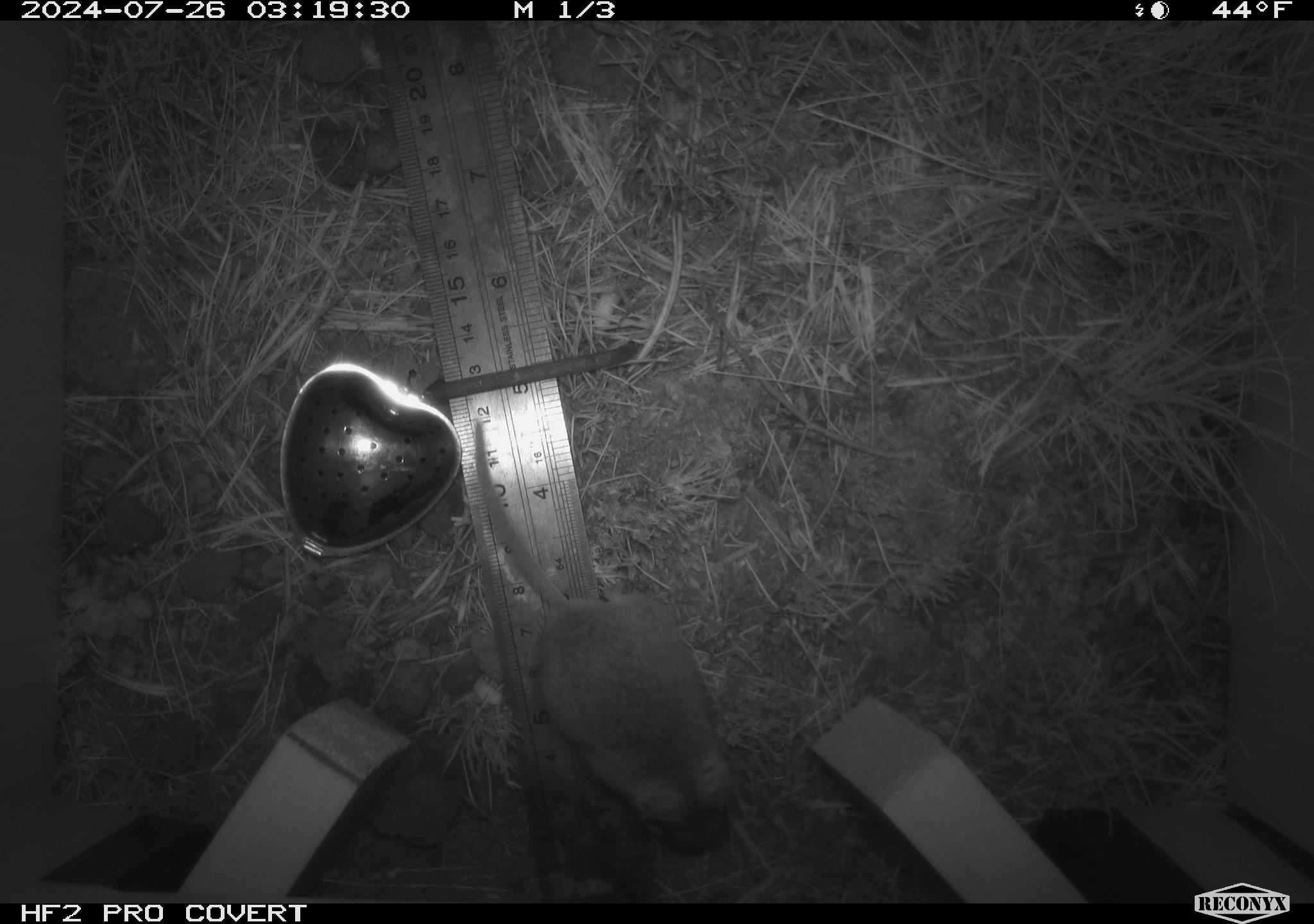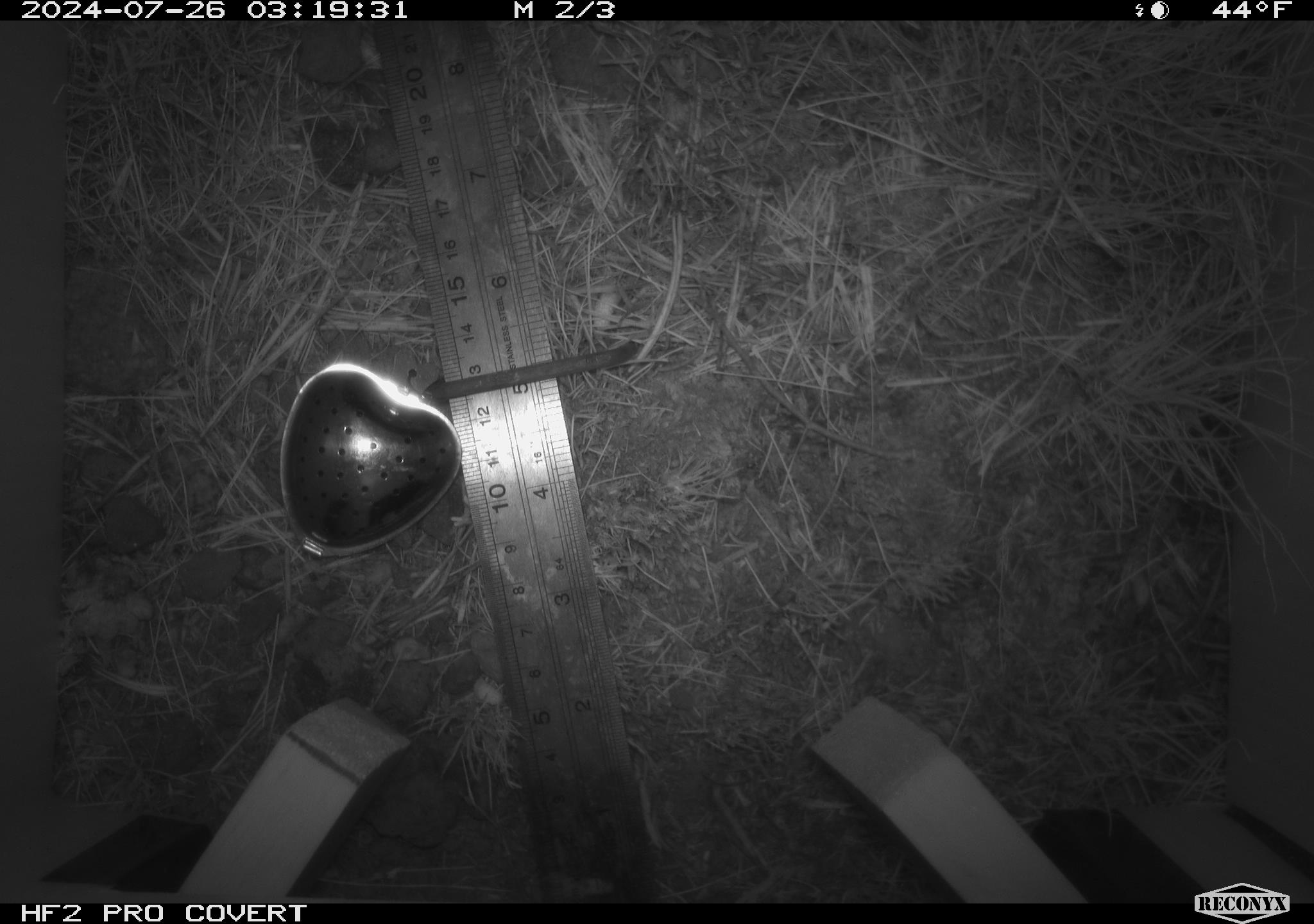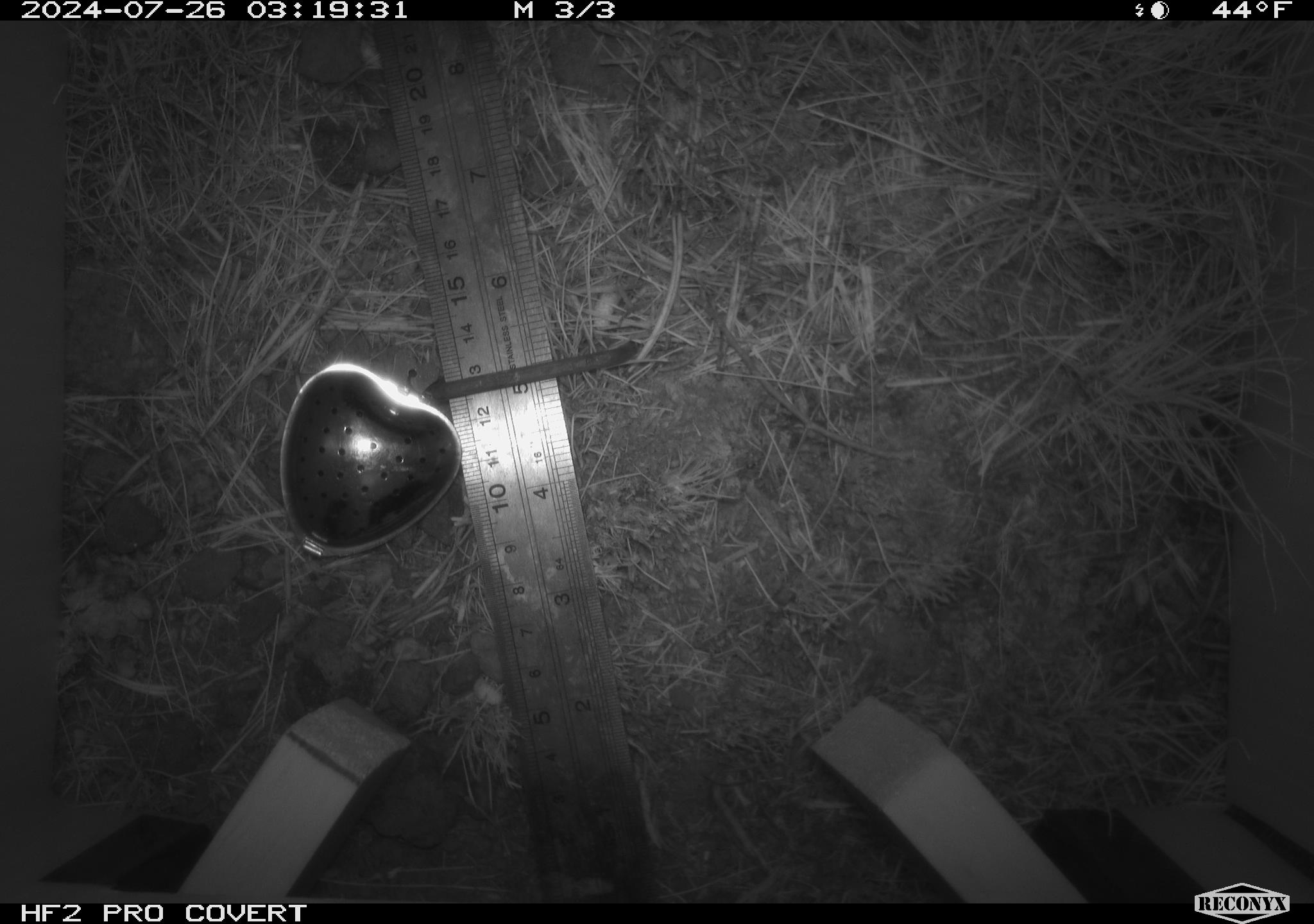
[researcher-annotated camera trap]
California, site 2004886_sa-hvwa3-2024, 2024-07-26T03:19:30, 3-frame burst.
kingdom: Animalia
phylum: Chordata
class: Mammalia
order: Rodentia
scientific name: Rodentia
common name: mouse species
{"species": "mouse species (Rodentia)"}